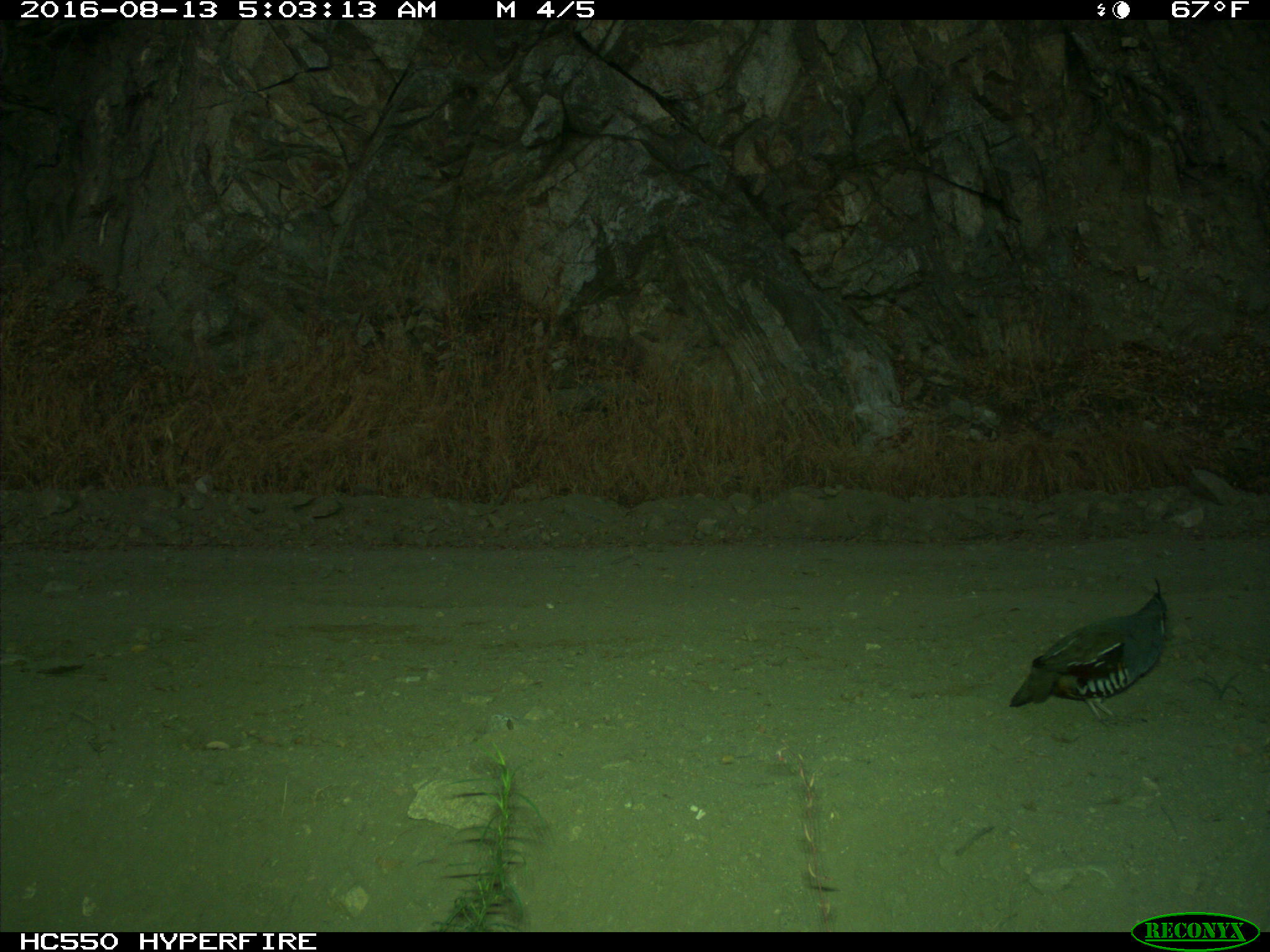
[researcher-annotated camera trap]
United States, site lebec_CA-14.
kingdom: Animalia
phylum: Chordata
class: Aves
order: Galliformes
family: Odontophoridae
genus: Callipepla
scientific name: Callipepla californica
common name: california quail